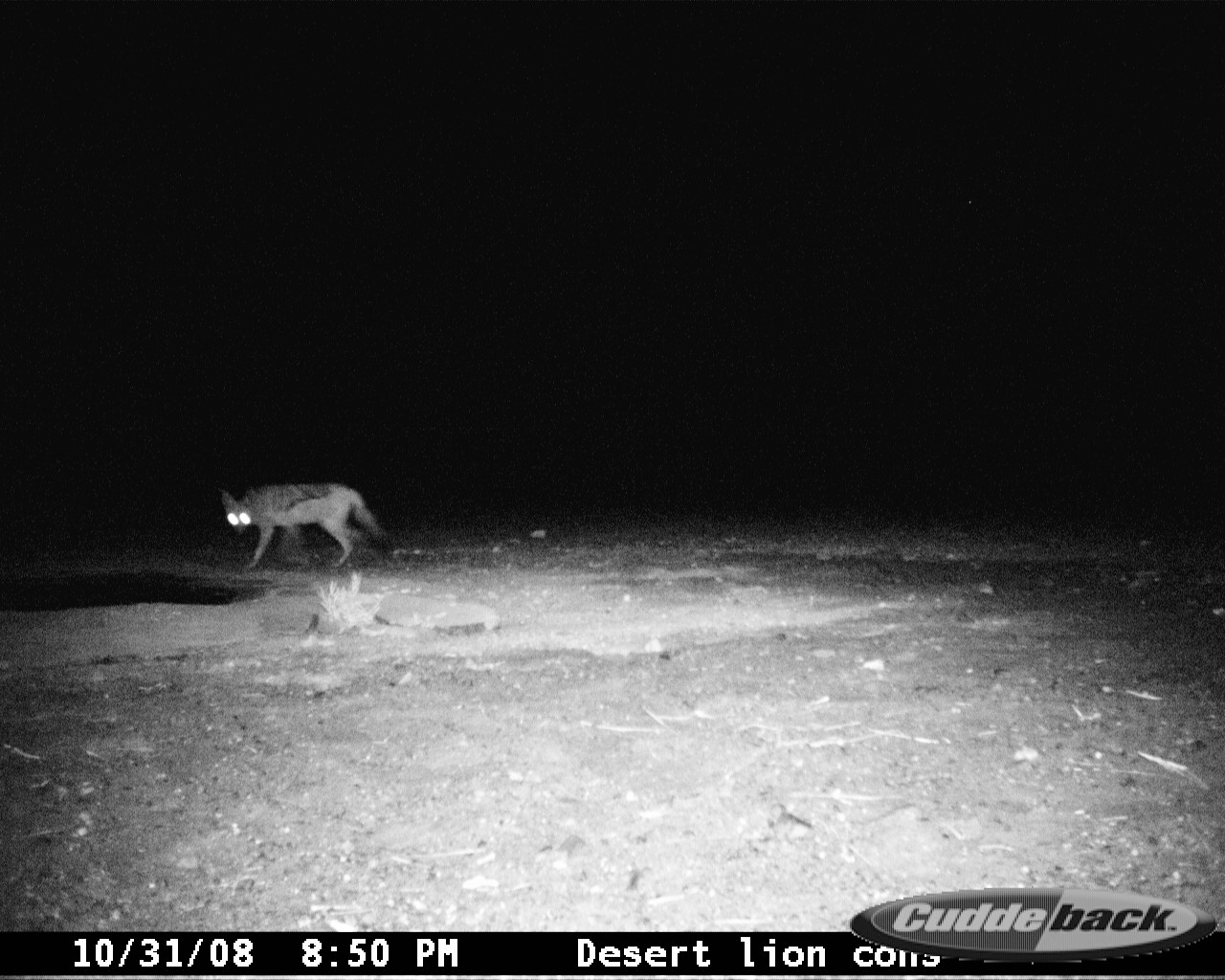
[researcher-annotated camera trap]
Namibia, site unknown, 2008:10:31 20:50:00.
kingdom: Animalia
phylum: Chordata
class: Mammalia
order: Carnivora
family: Canidae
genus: Lupulella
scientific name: Lupulella mesomelas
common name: black-backed jackal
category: canis mesomelas